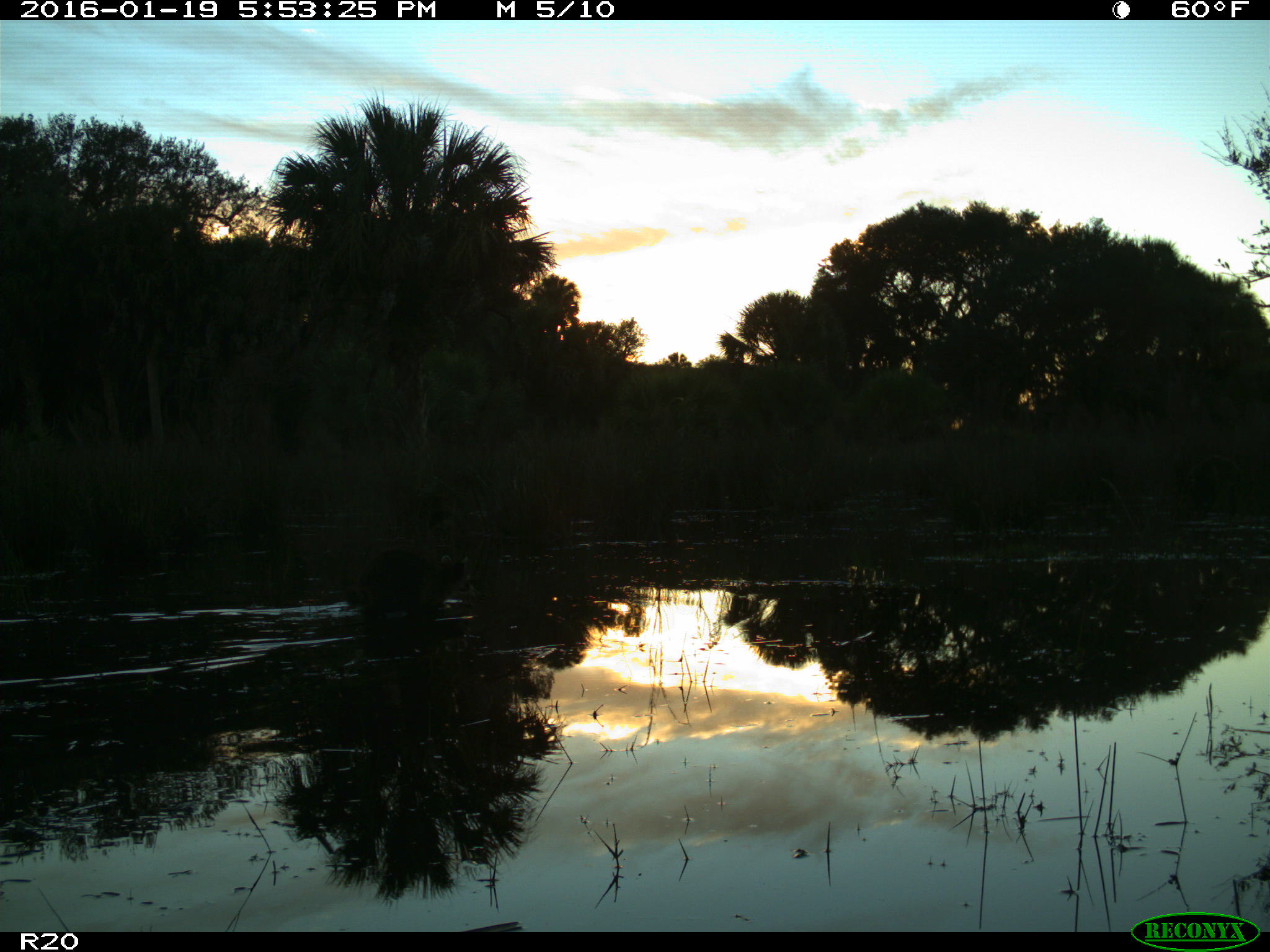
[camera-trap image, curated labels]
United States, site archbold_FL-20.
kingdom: Animalia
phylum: Chordata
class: Mammalia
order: Carnivora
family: Procyonidae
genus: Procyon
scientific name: Procyon lotor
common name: common raccoon